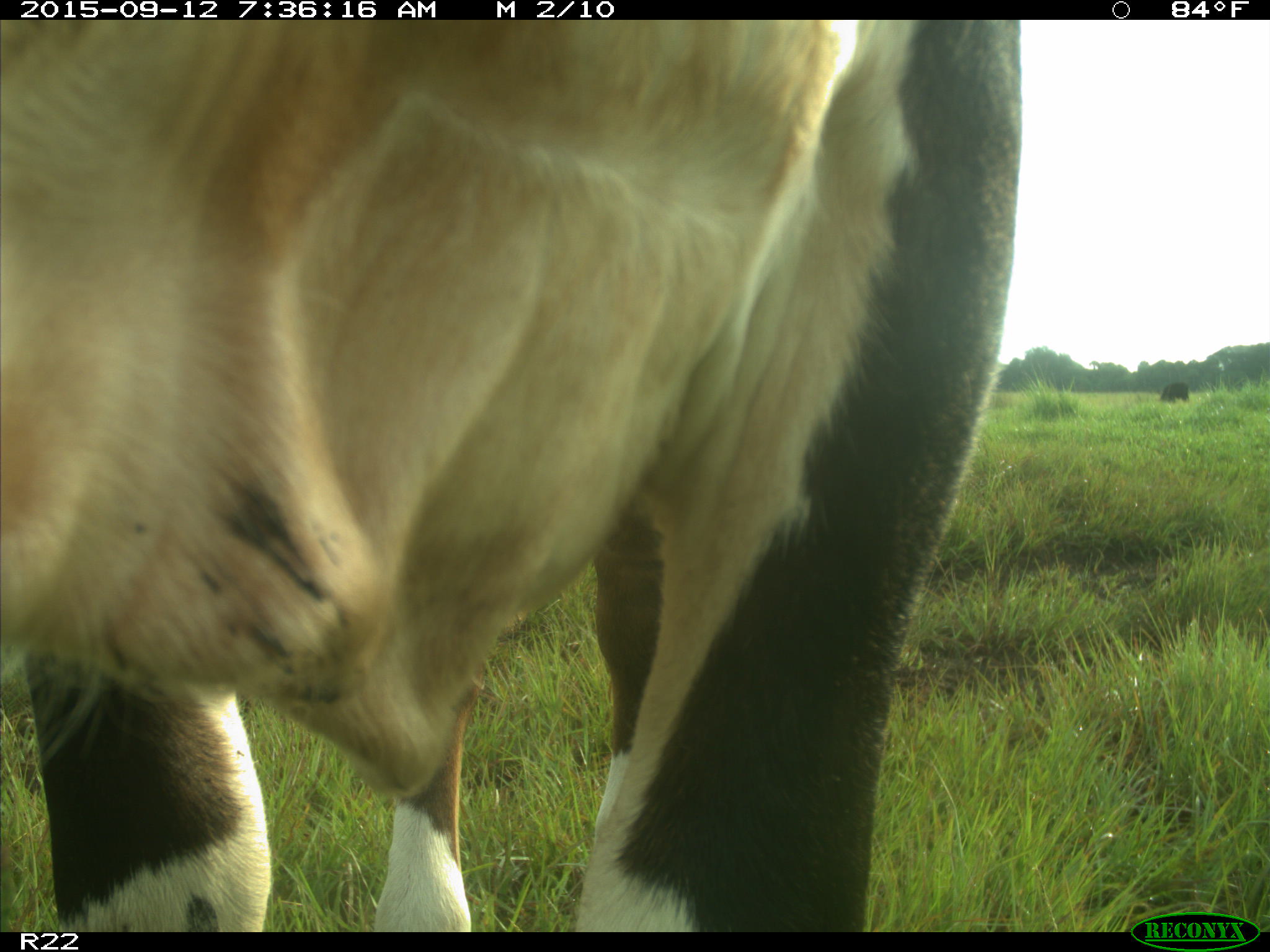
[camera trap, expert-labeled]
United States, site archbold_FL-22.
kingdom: Animalia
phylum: Chordata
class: Mammalia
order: Artiodactyla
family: Bovidae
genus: Bos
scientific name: Bos taurus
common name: domestic cow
Bos taurus (domestic cow).